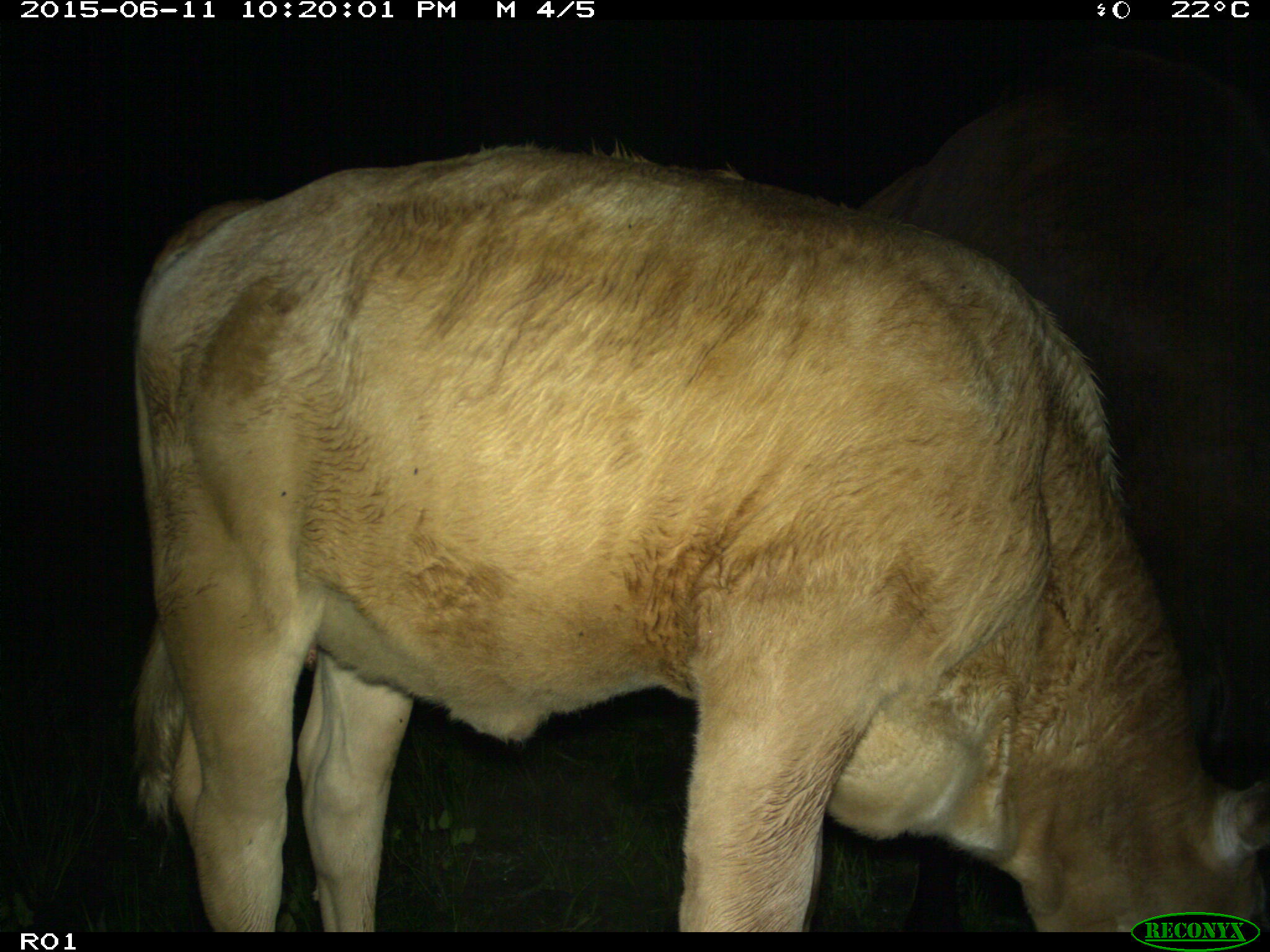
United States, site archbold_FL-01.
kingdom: Animalia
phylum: Chordata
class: Mammalia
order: Artiodactyla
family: Bovidae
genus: Bos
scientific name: Bos taurus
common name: domestic cow